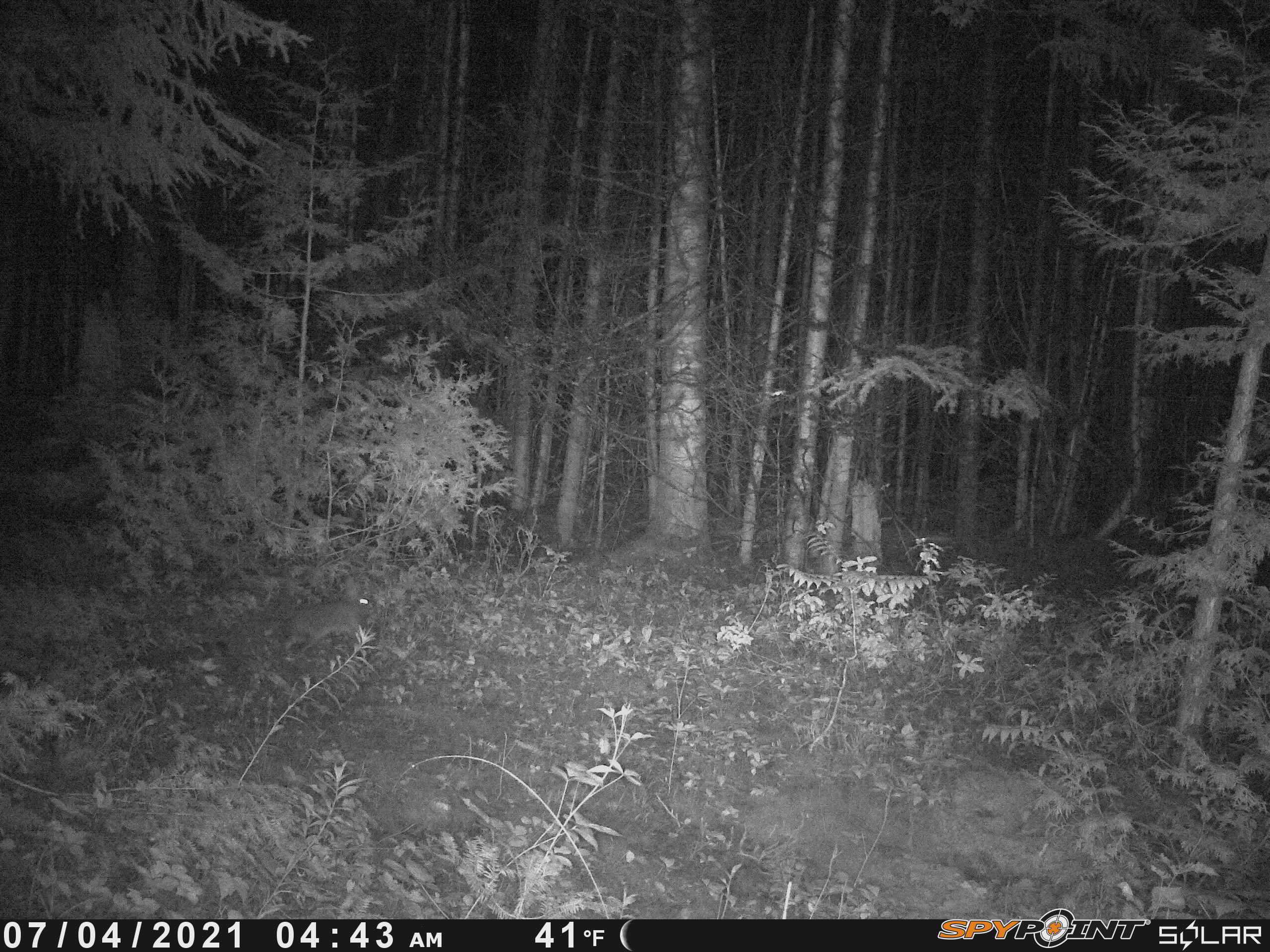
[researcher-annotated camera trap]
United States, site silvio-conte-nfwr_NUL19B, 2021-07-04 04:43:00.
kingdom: Animalia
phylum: Chordata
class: Mammalia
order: Lagomorpha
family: Leporidae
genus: Lepus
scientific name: Lepus americanus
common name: snowshoe hare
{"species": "snowshoe hare (Lepus americanus)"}